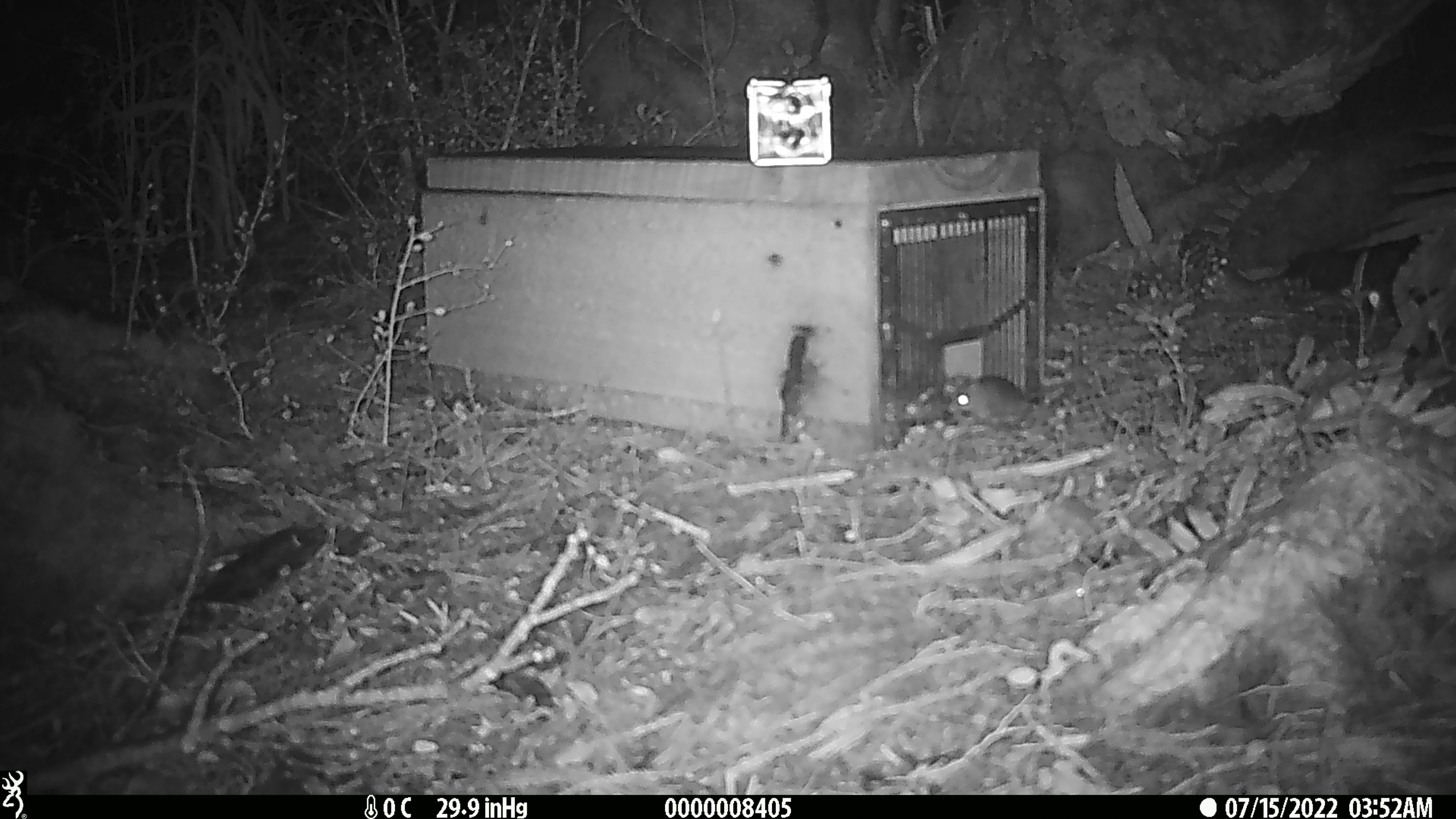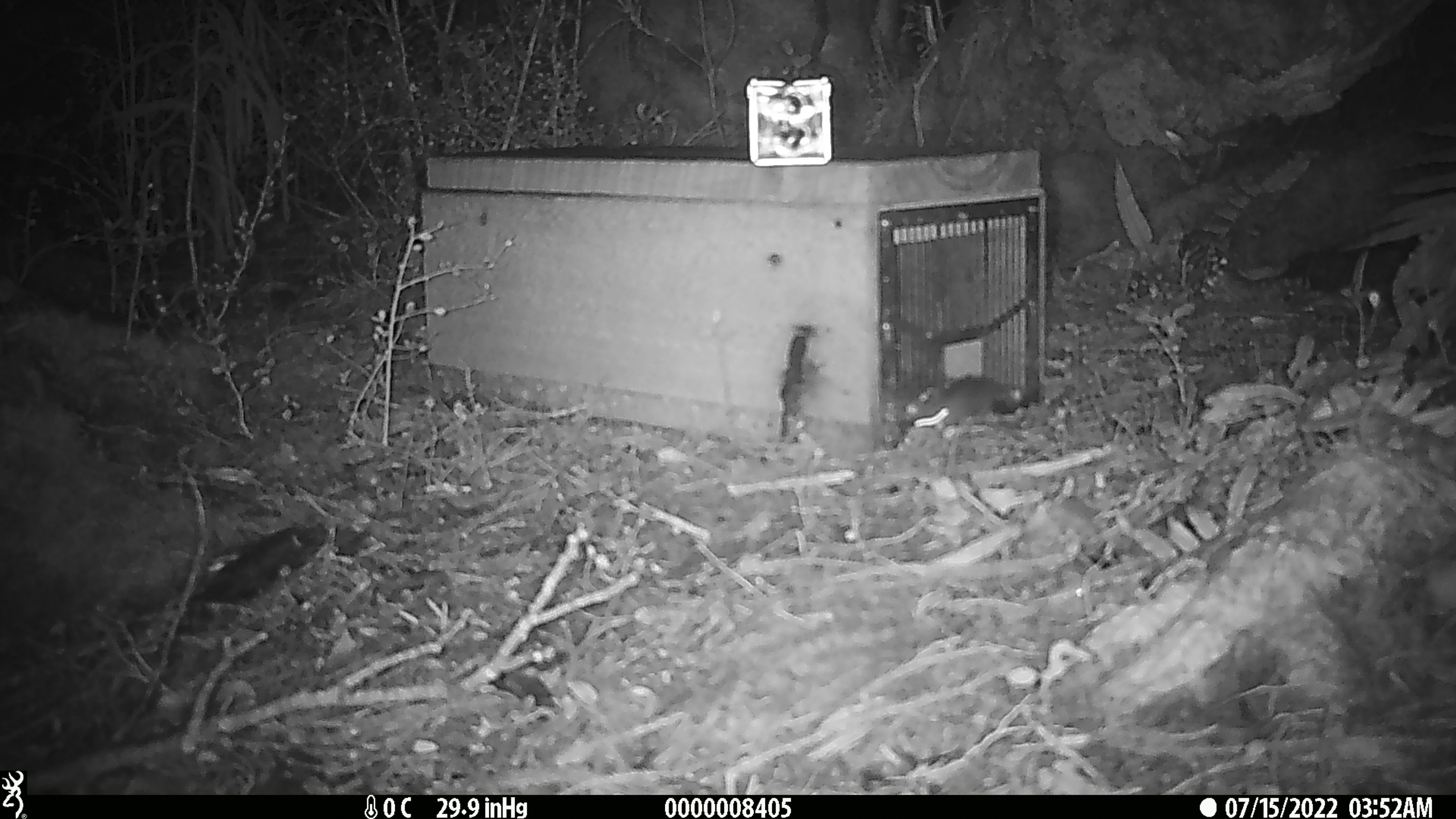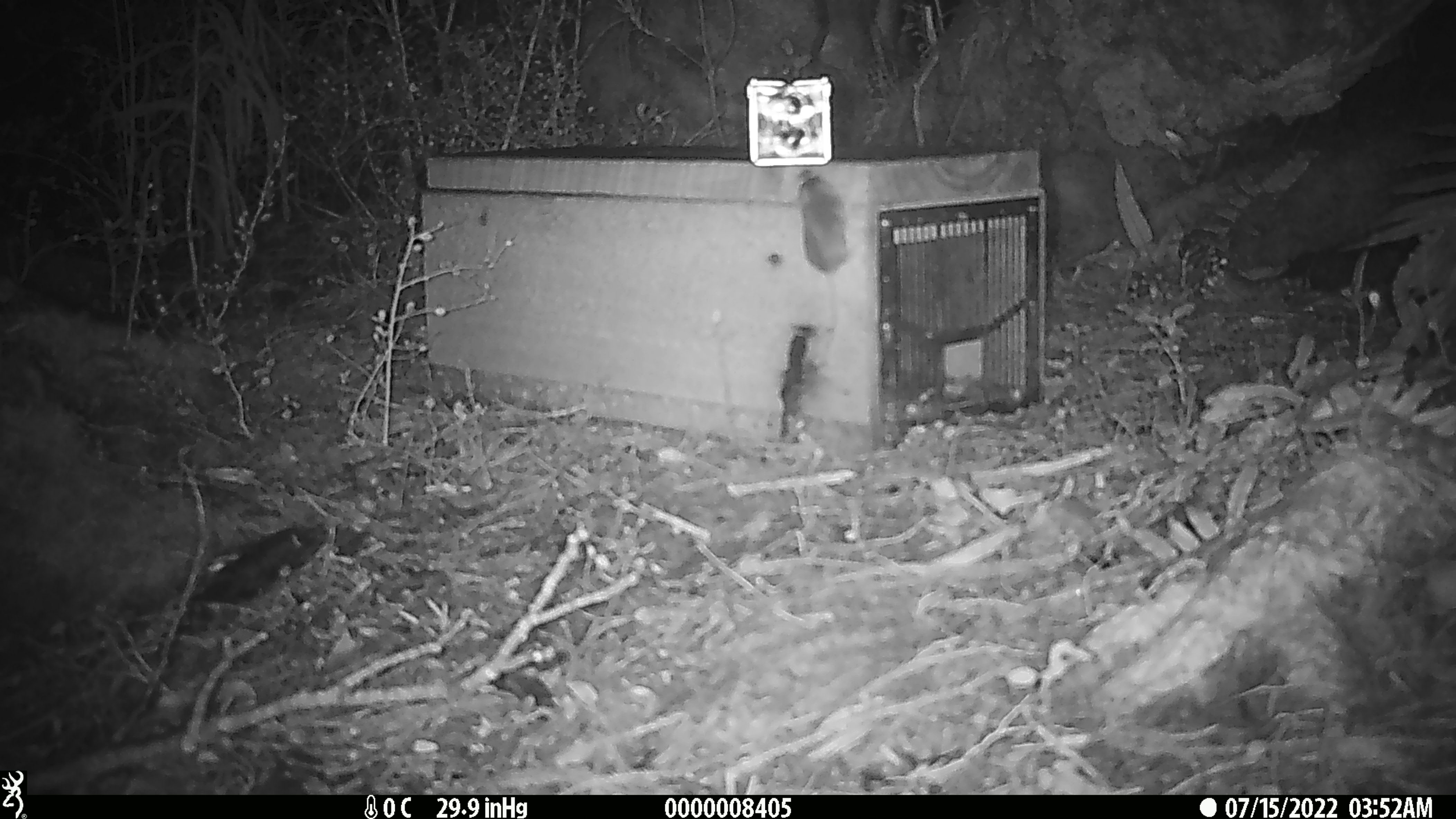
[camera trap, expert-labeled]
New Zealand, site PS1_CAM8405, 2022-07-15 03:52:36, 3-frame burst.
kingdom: Animalia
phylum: Chordata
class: Mammalia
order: Rodentia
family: Muridae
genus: Mus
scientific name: Mus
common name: mouse